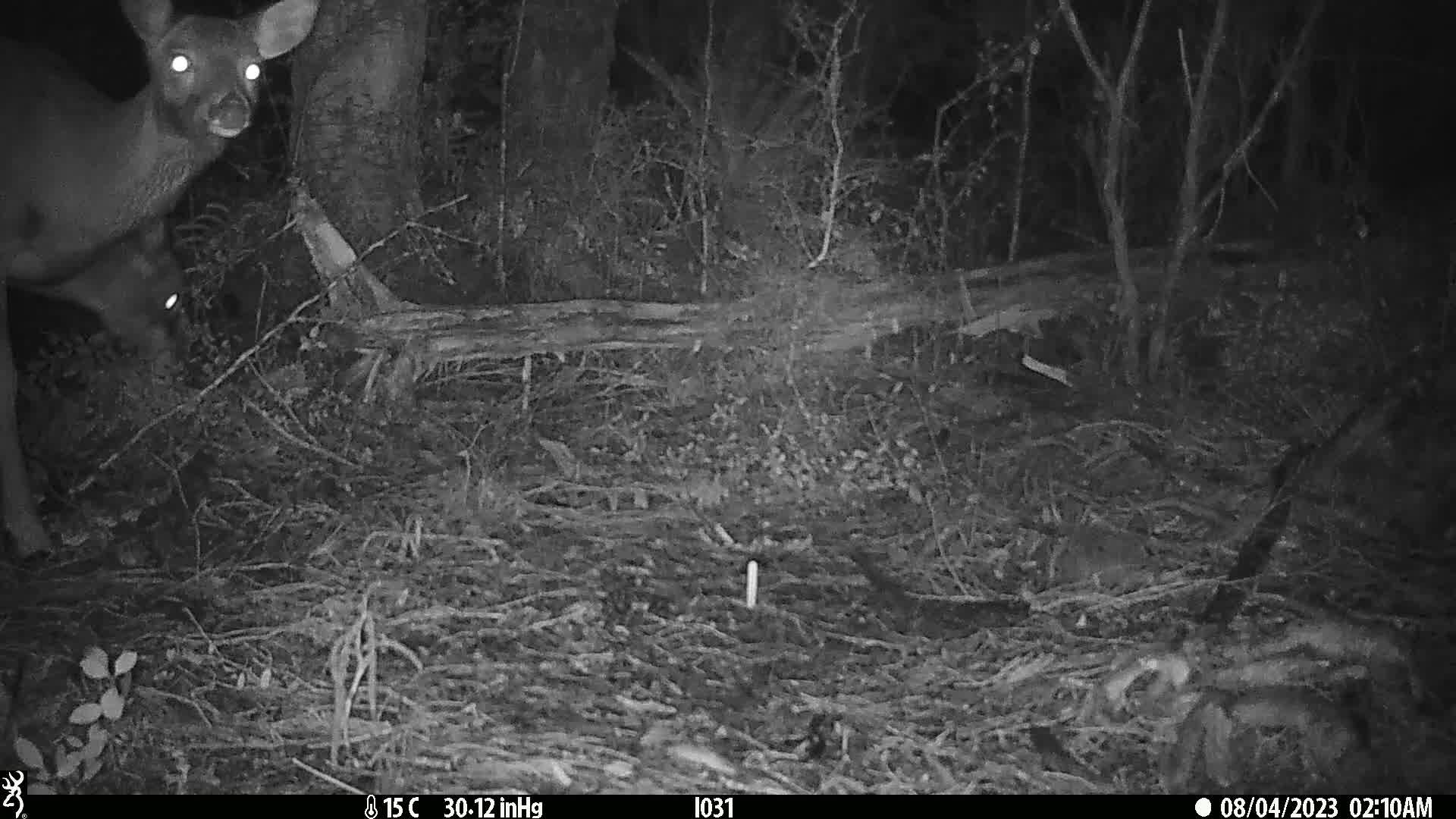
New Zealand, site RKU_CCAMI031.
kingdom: Animalia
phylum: Chordata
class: Mammalia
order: Artiodactyla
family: Cervidae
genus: Odocoileus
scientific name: Odocoileus virginianus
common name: white-tailed deer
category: white tailed deer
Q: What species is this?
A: White tailed deer (white-tailed deer) (Odocoileus virginianus).